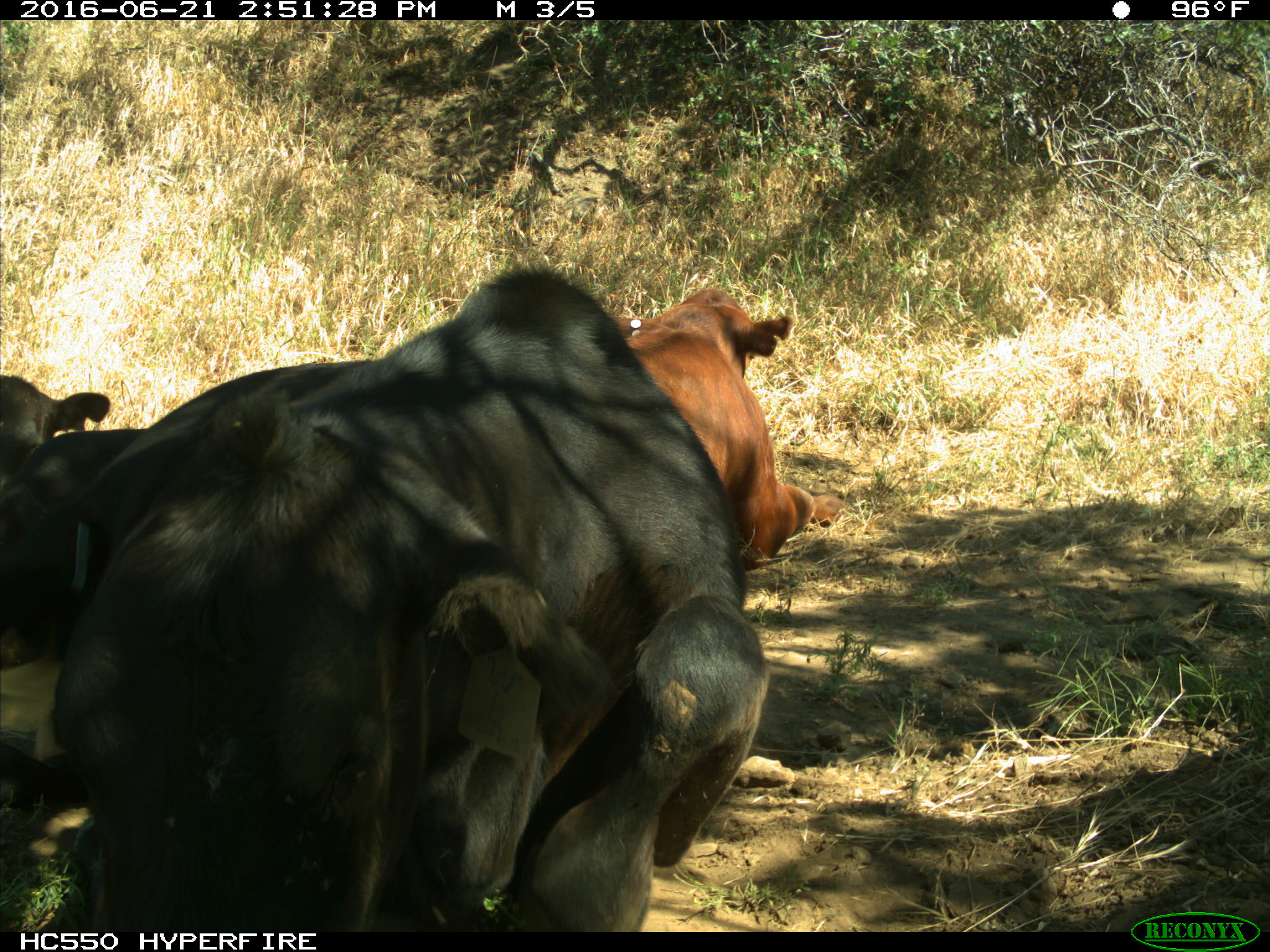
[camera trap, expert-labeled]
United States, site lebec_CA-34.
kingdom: Animalia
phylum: Chordata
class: Mammalia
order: Artiodactyla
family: Bovidae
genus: Bos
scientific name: Bos taurus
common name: domestic cow